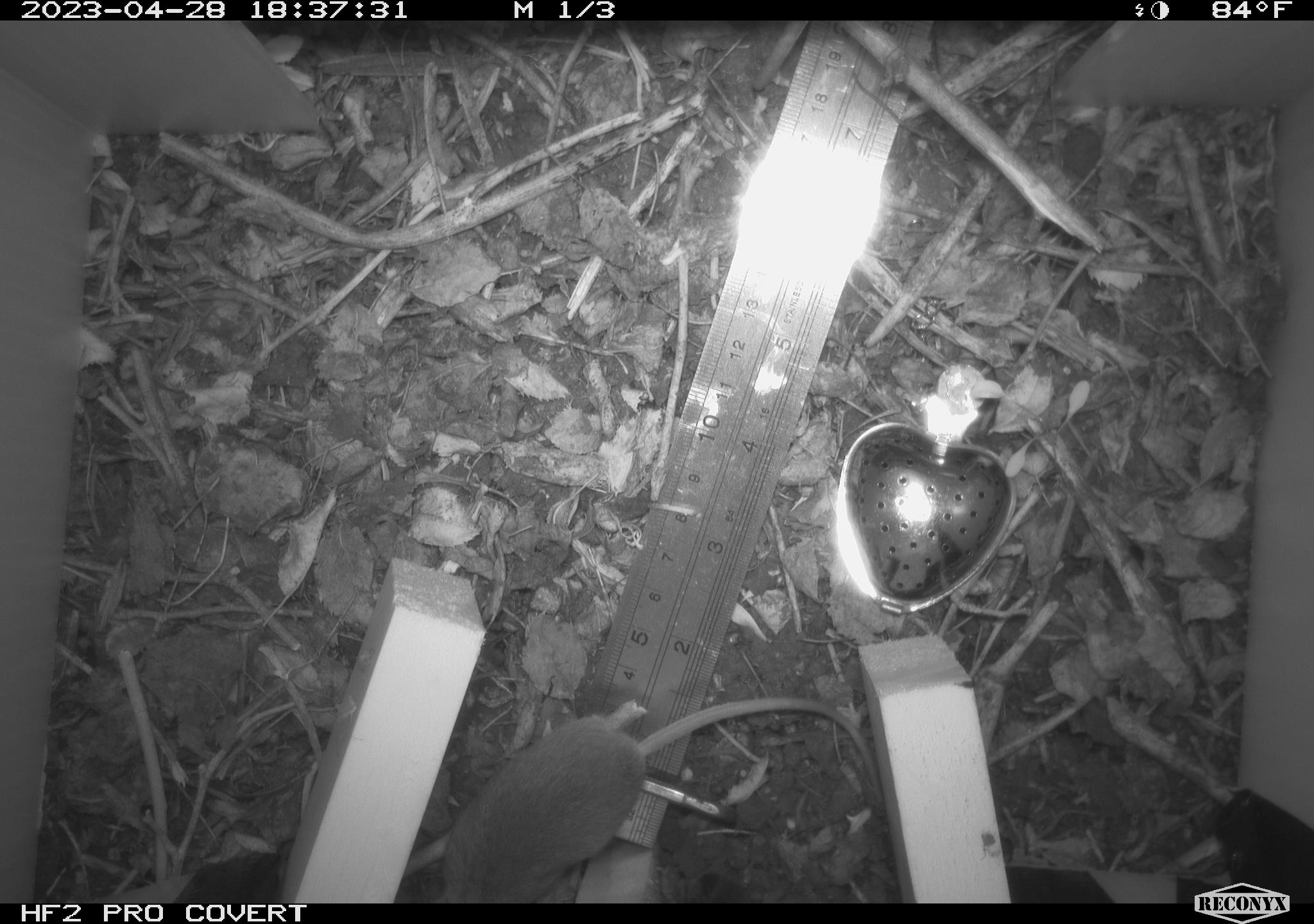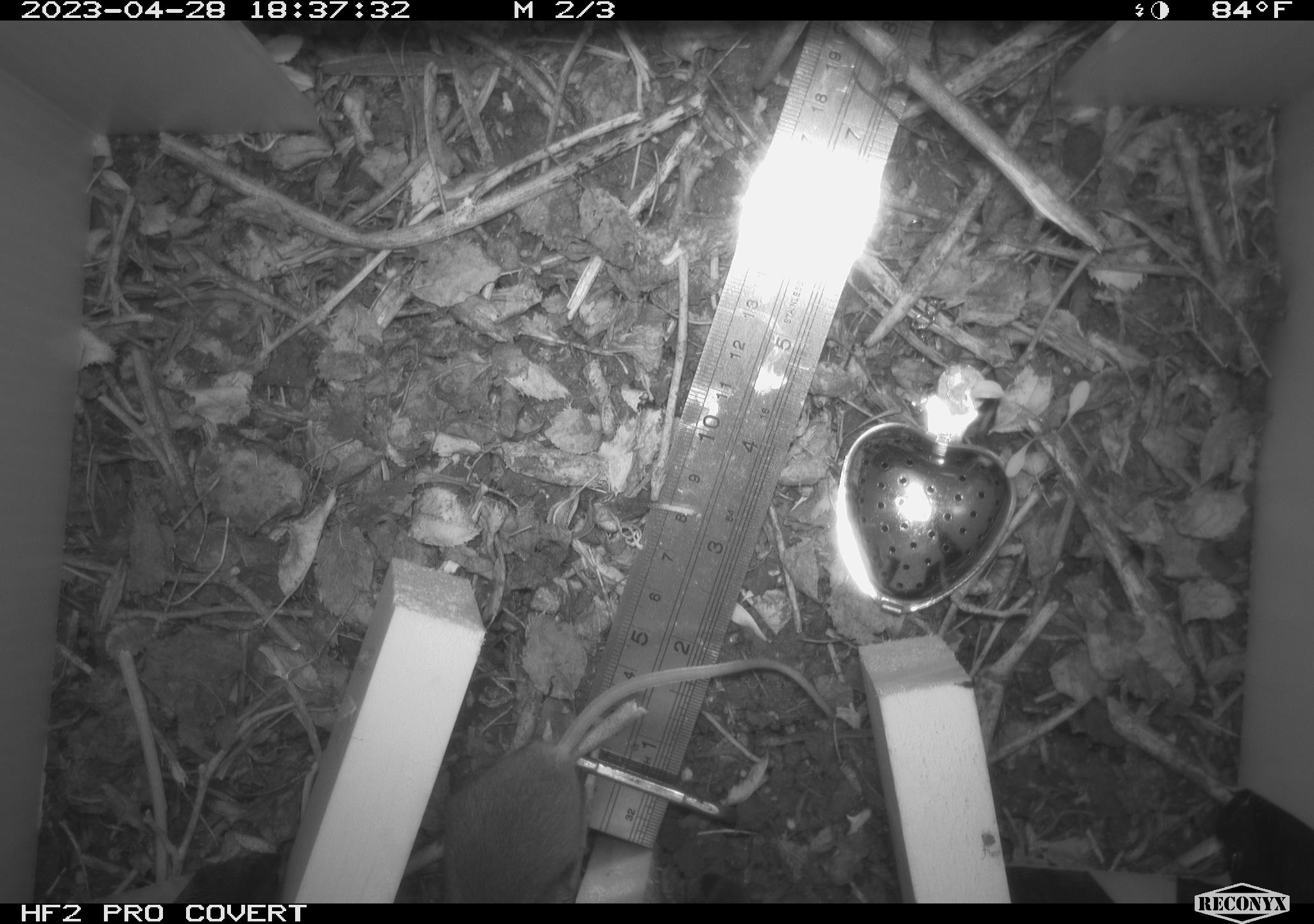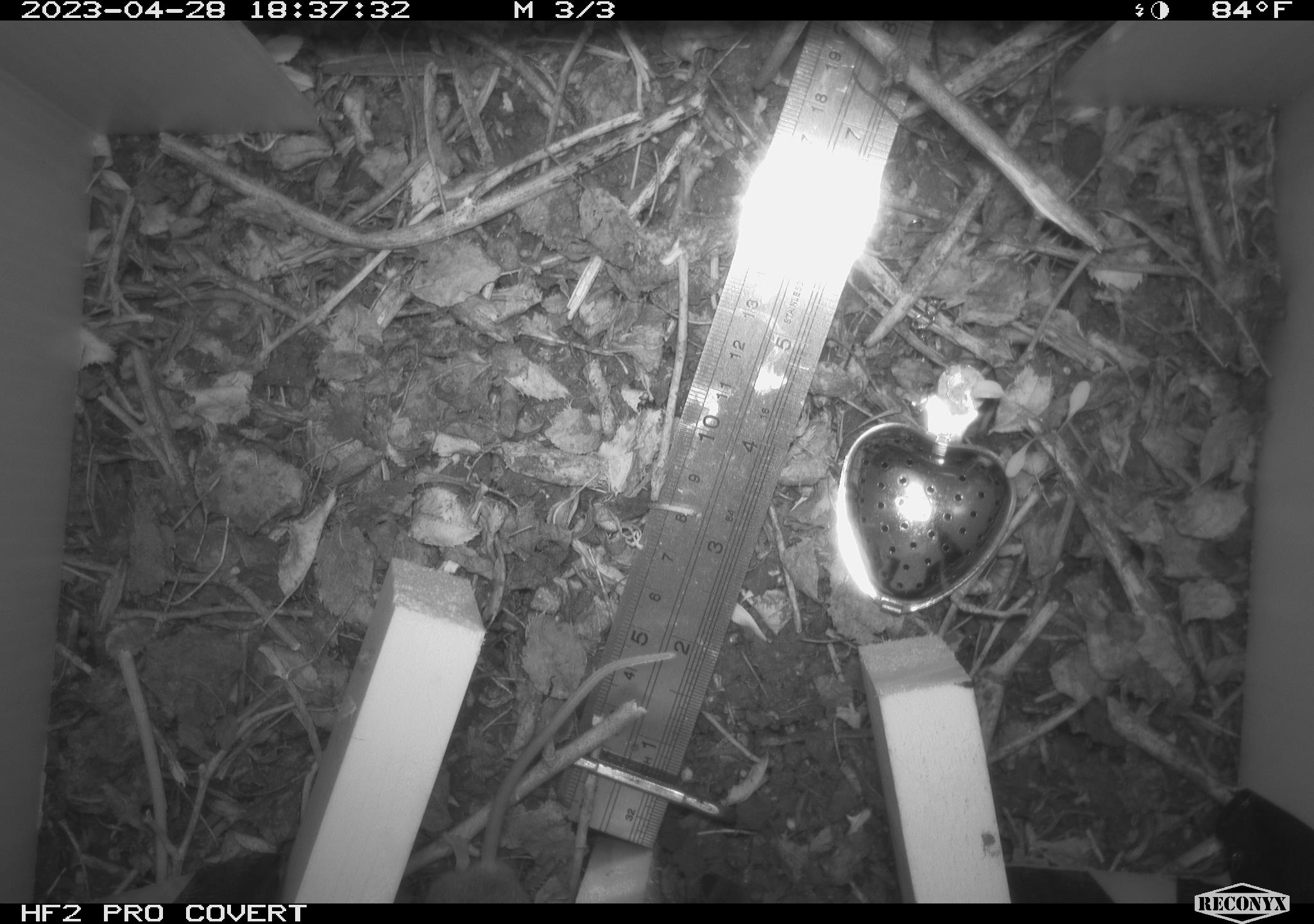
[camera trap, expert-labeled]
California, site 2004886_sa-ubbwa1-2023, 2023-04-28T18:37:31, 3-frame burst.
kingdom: Animalia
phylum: Chordata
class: Mammalia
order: Rodentia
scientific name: Rodentia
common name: mouse species